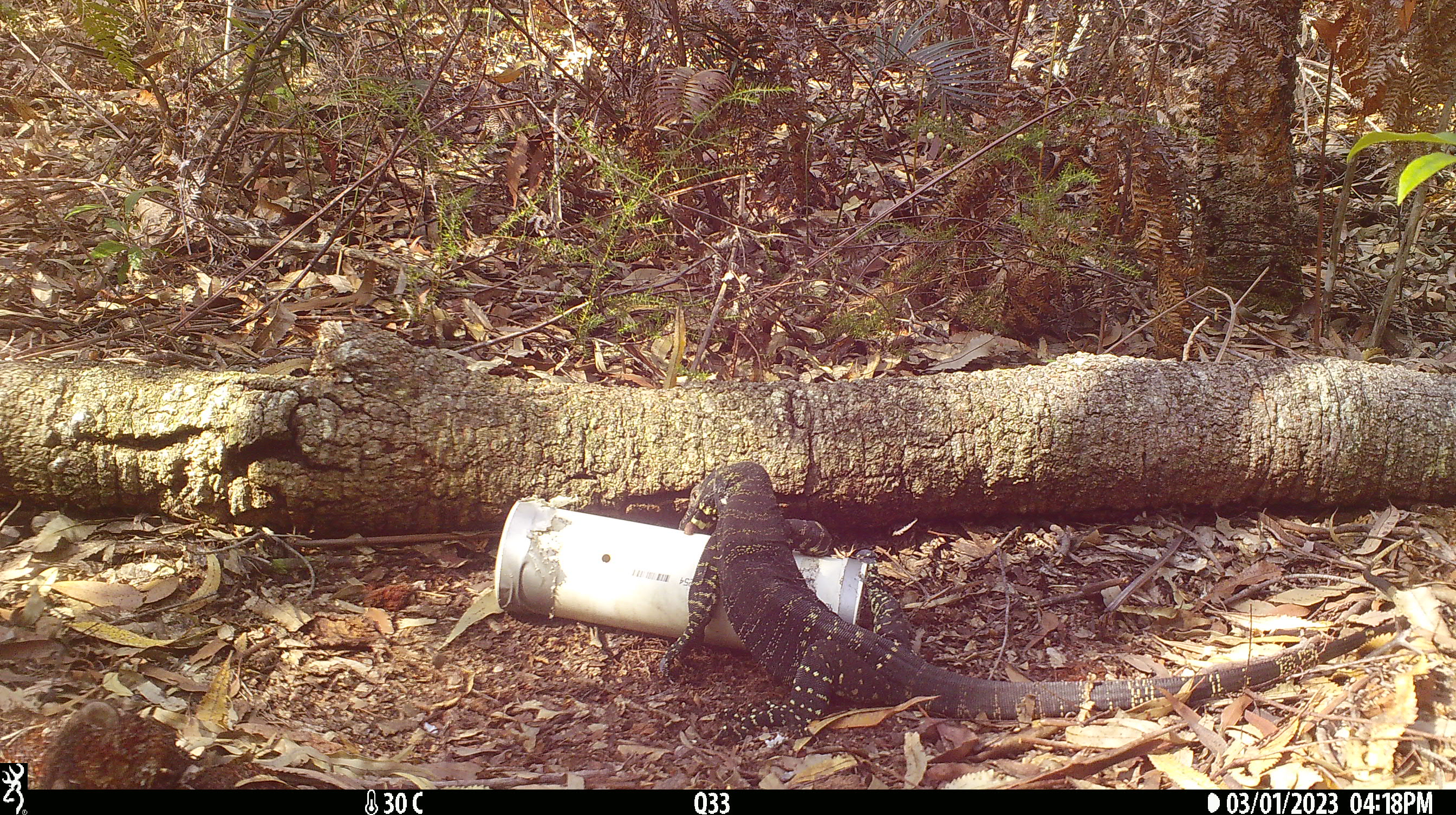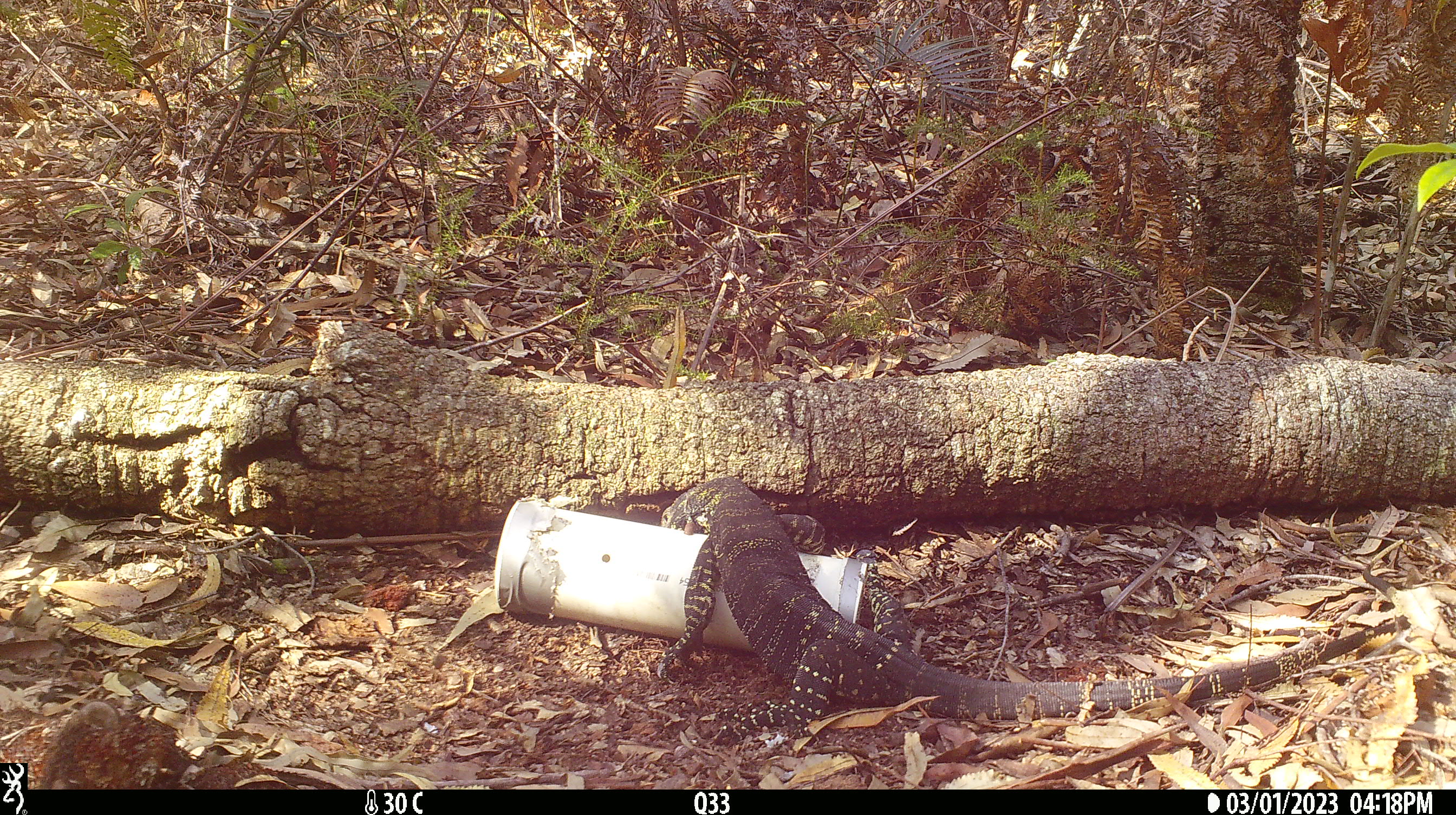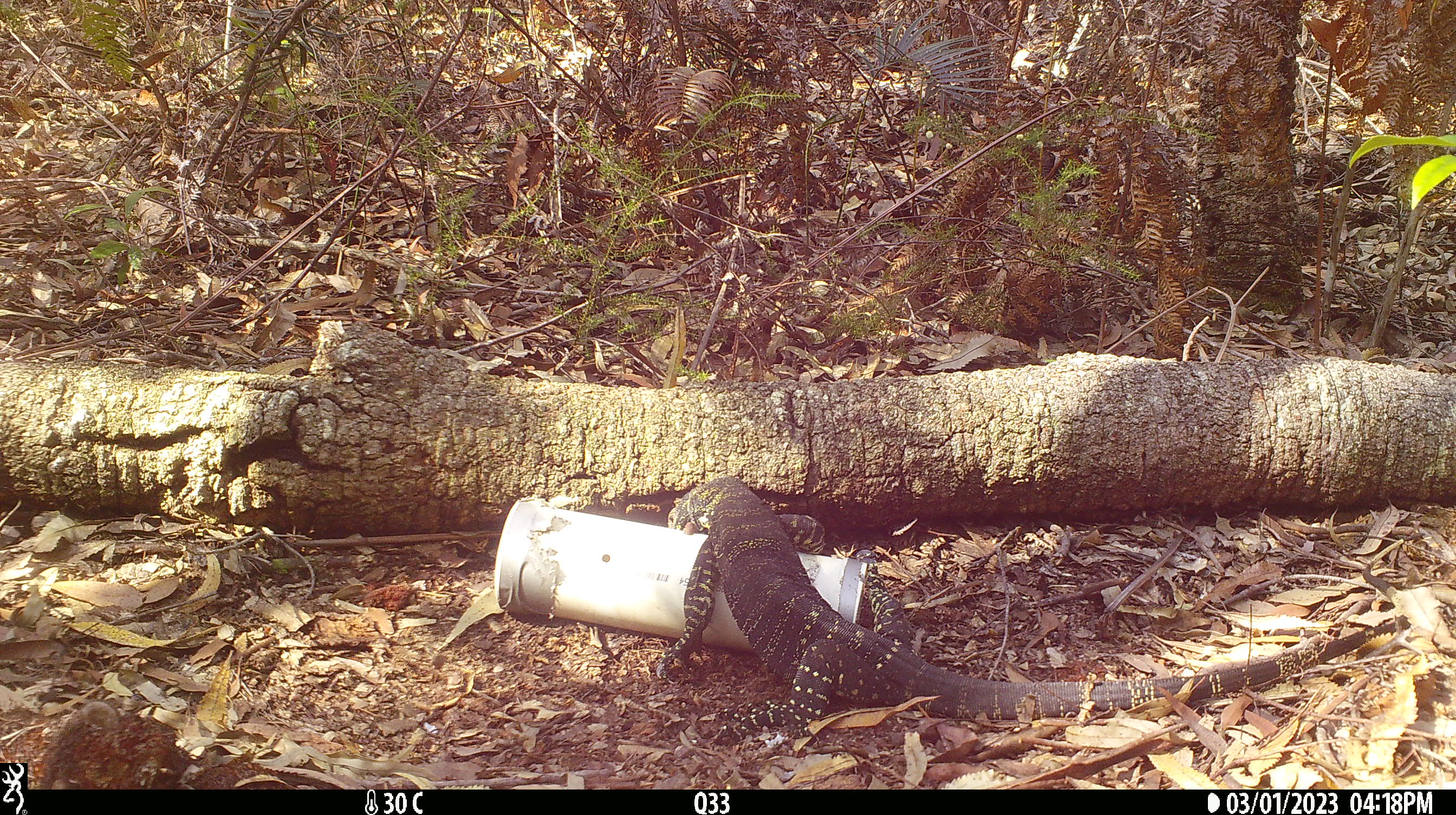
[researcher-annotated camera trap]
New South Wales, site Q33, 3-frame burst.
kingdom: Animalia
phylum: Chordata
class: Reptilia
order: Squamata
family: Varanidae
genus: Varanus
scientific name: Varanus varius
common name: lace monitor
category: goanna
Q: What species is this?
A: Goanna (lace monitor) (Varanus varius).